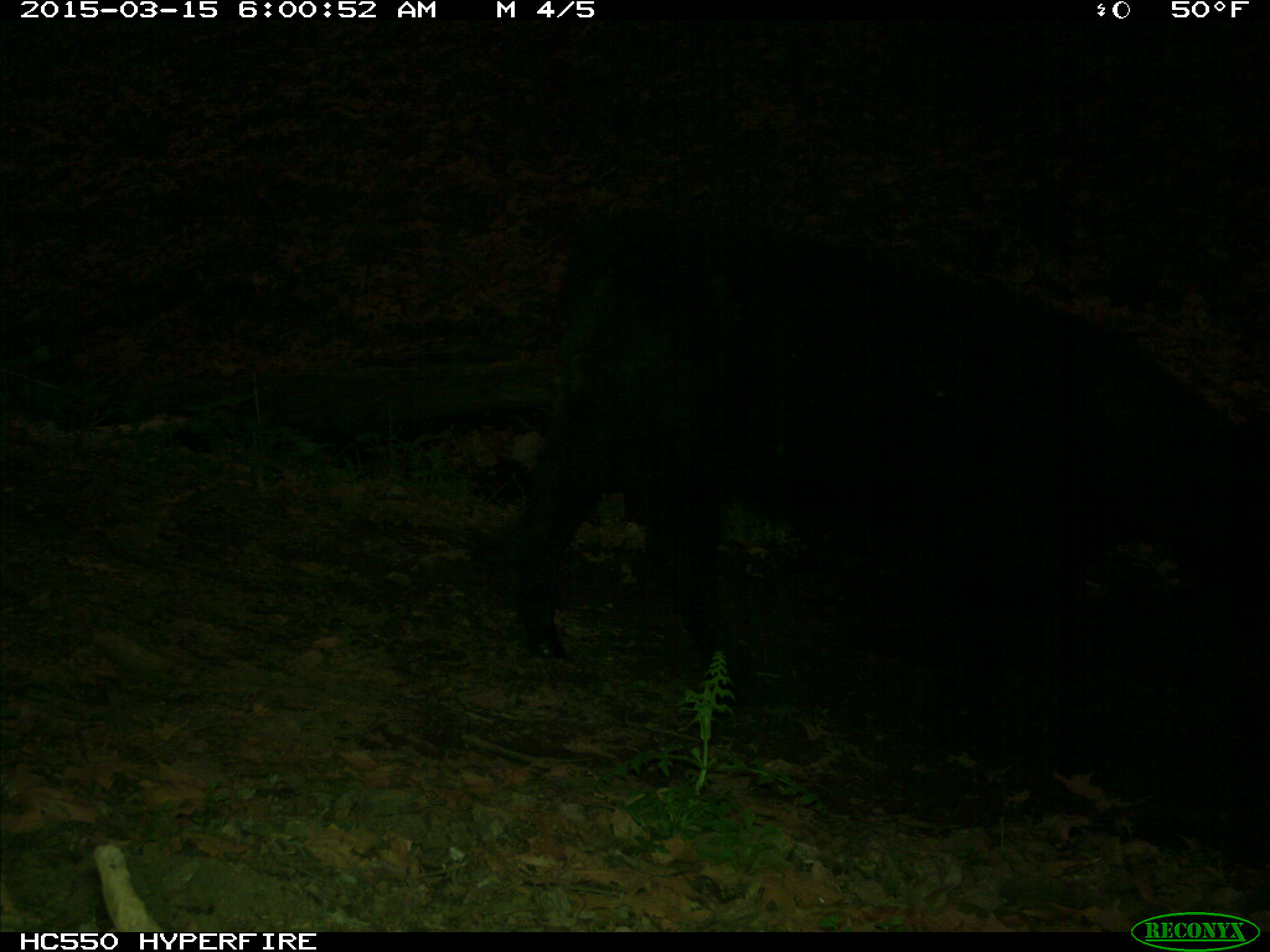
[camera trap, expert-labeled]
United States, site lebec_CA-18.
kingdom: Animalia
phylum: Chordata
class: Mammalia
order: Artiodactyla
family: Bovidae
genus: Bos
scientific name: Bos taurus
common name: domestic cow